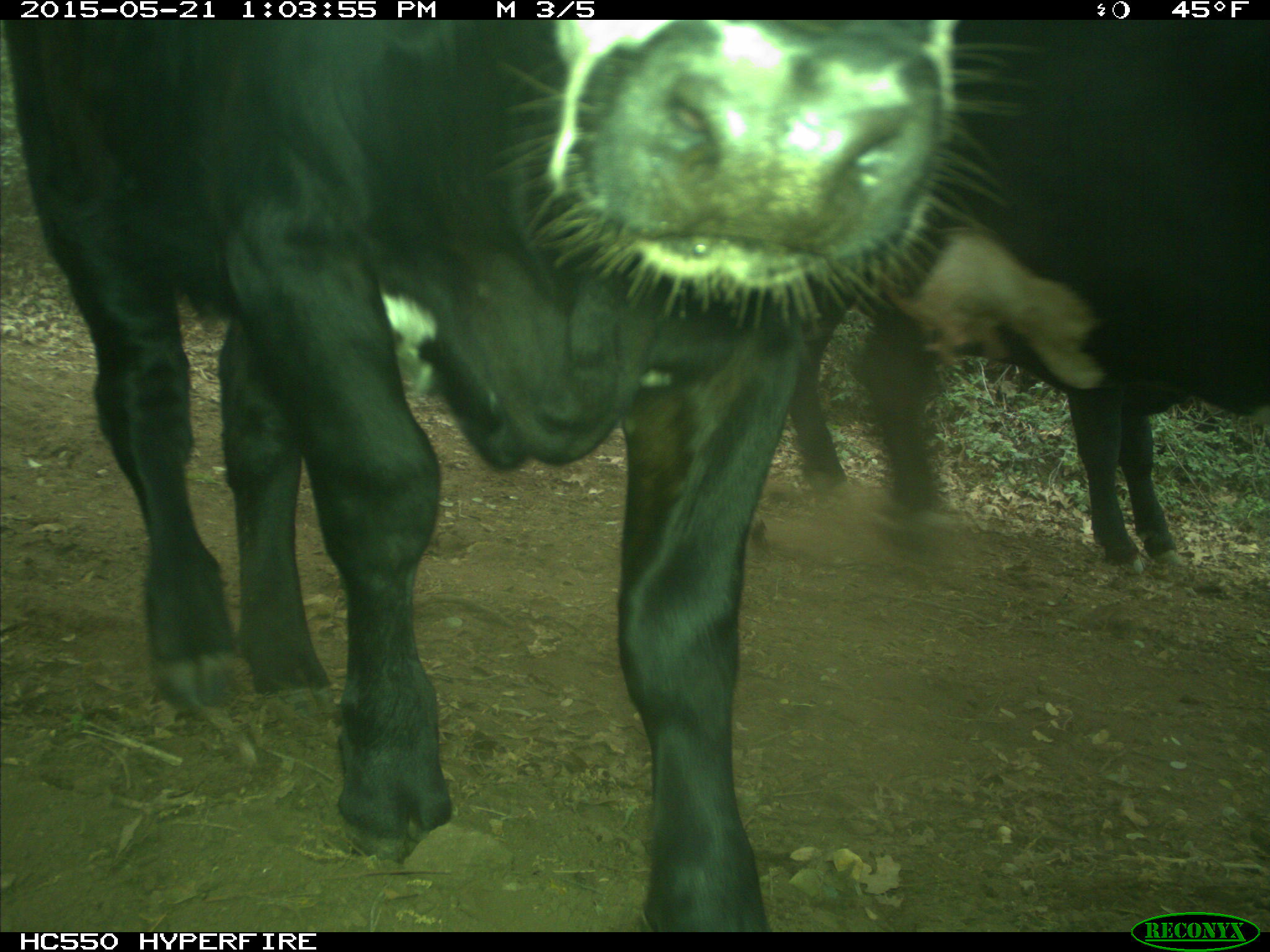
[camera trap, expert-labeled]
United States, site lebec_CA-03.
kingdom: Animalia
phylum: Chordata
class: Mammalia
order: Artiodactyla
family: Bovidae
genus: Bos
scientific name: Bos taurus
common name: domestic cow